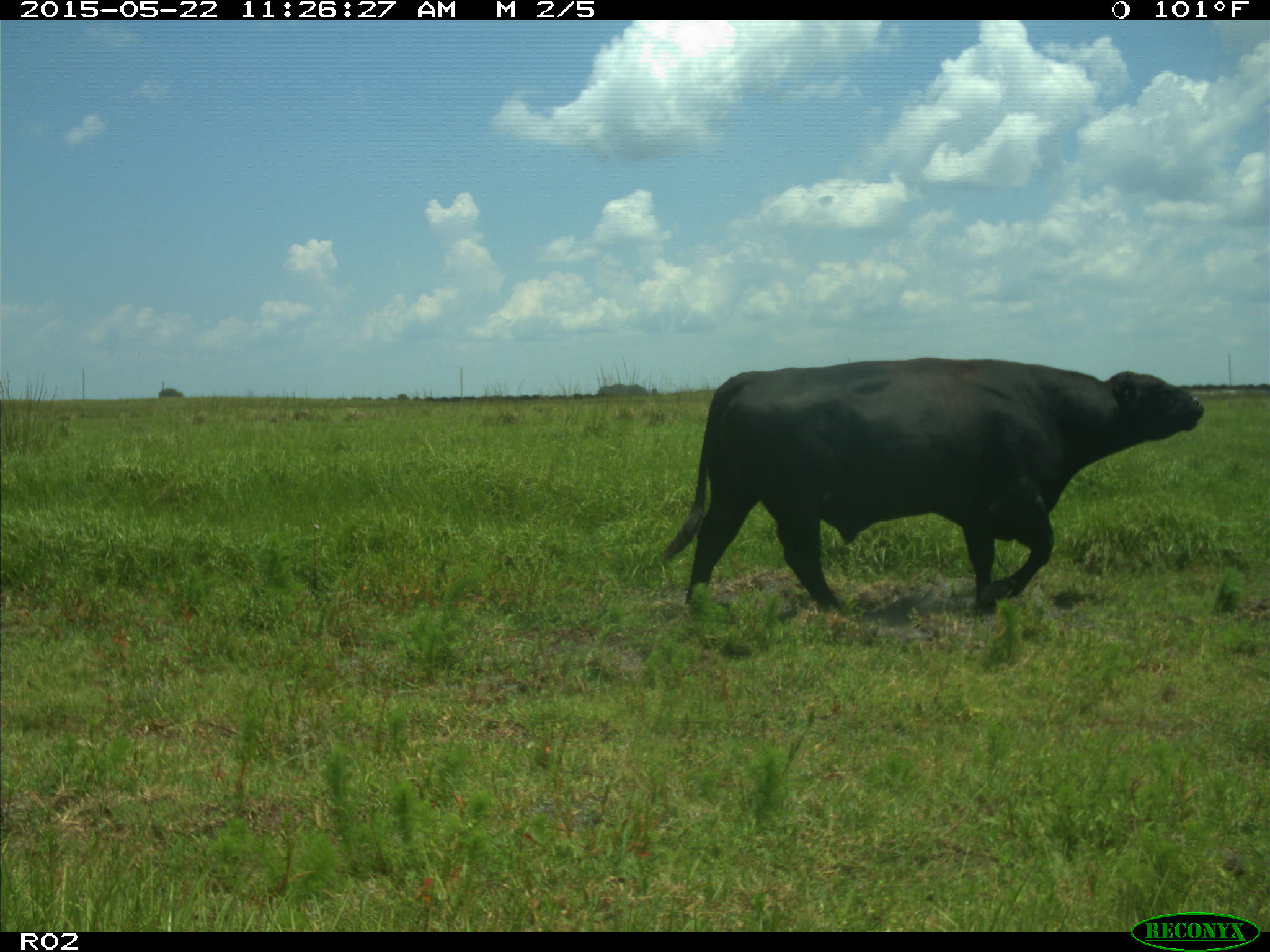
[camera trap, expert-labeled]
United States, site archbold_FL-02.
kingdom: Animalia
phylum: Chordata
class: Mammalia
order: Artiodactyla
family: Bovidae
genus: Bos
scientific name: Bos taurus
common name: domestic cow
Bos taurus (domestic cow).